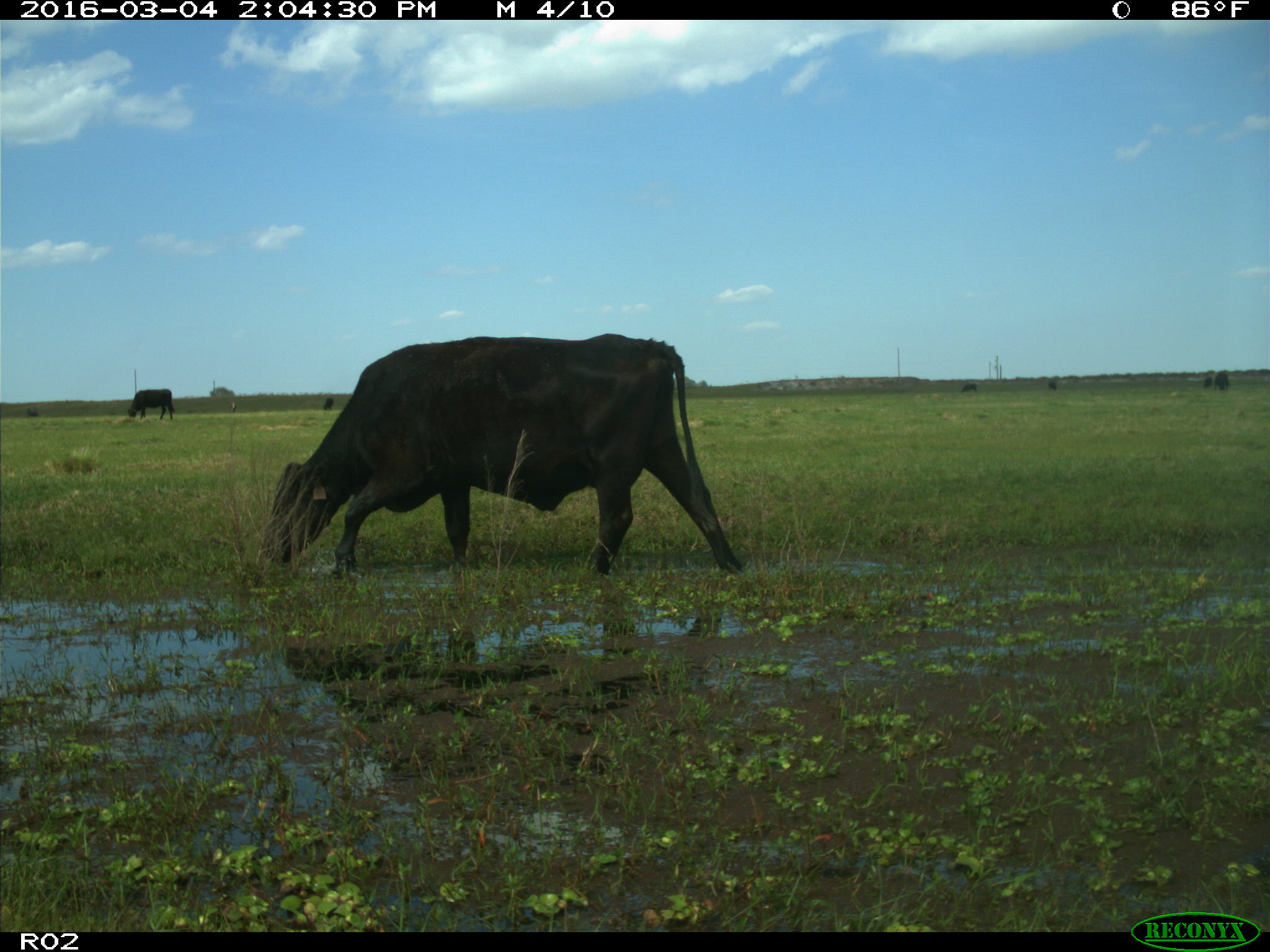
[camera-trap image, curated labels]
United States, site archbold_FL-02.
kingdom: Animalia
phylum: Chordata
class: Mammalia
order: Artiodactyla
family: Bovidae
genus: Bos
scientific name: Bos taurus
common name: domestic cow